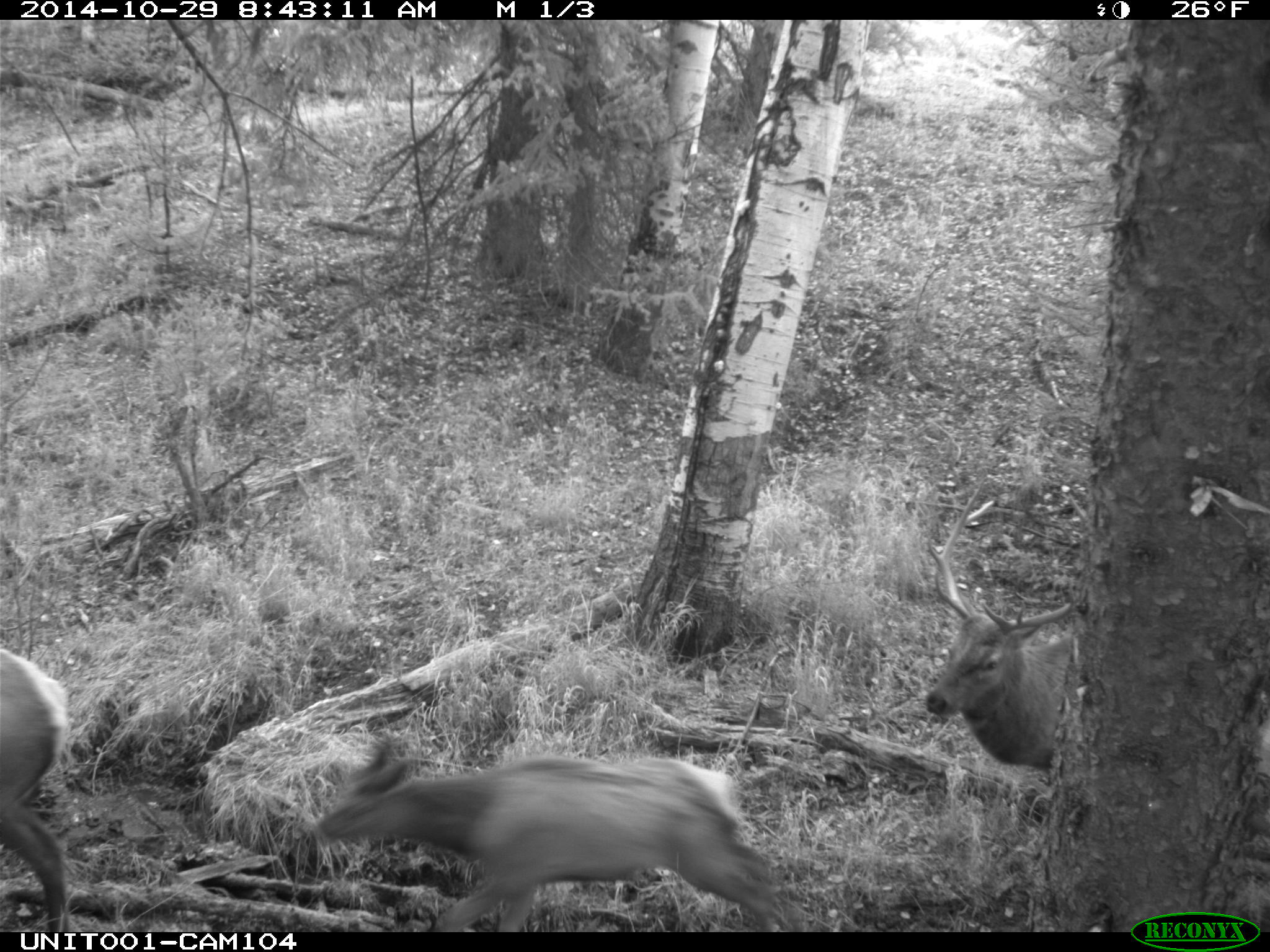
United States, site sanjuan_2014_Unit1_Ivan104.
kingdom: Animalia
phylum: Chordata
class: Mammalia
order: Artiodactyla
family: Cervidae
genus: Cervus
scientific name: Cervus elaphus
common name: red deer